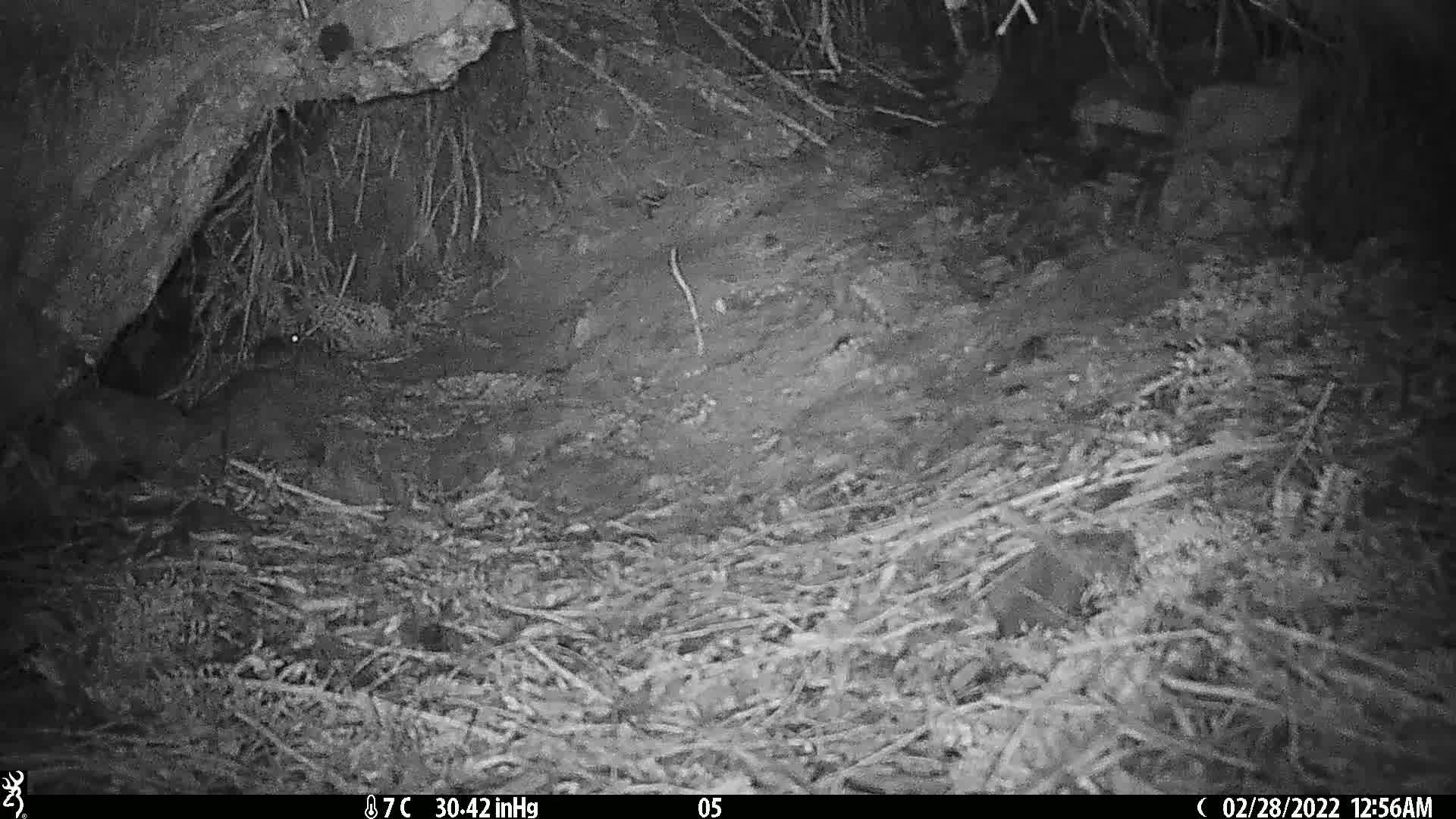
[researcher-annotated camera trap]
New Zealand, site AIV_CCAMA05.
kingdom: Animalia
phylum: Chordata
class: Mammalia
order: Rodentia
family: Muridae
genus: Mus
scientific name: Mus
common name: mouse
Mouse (Mus).